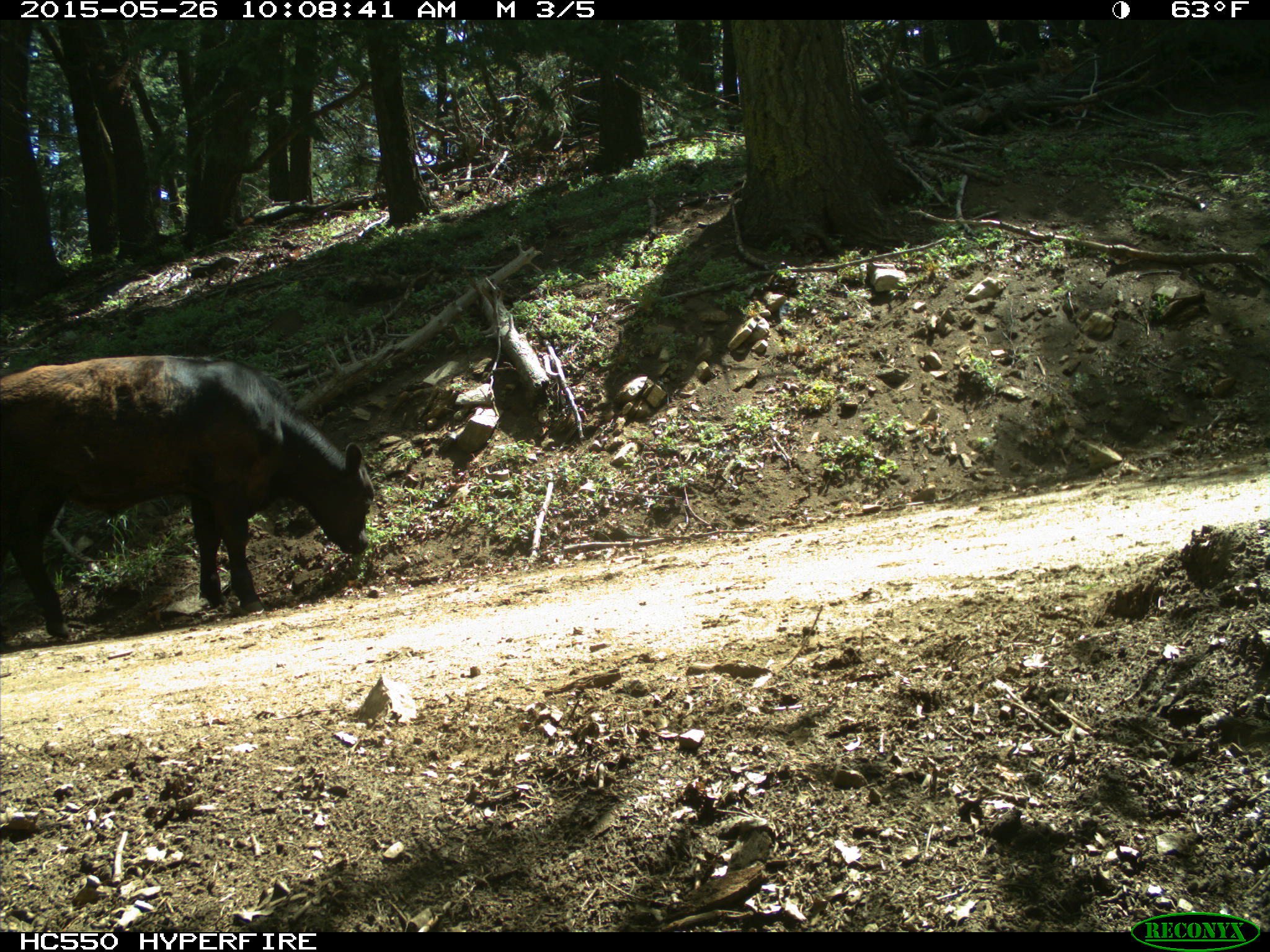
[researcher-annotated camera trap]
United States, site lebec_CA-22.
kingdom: Animalia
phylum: Chordata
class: Mammalia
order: Artiodactyla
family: Bovidae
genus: Bos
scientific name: Bos taurus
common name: domestic cow